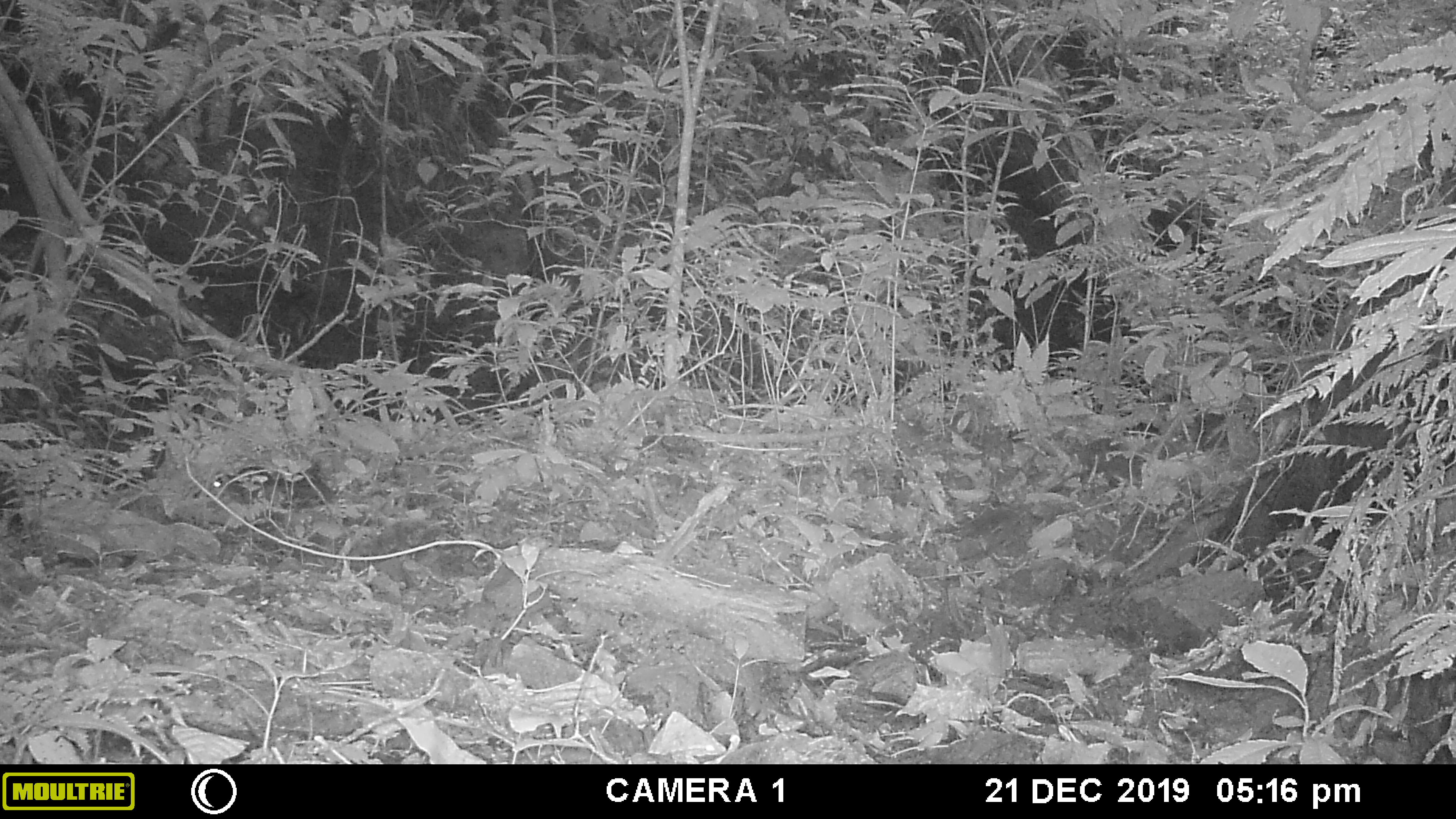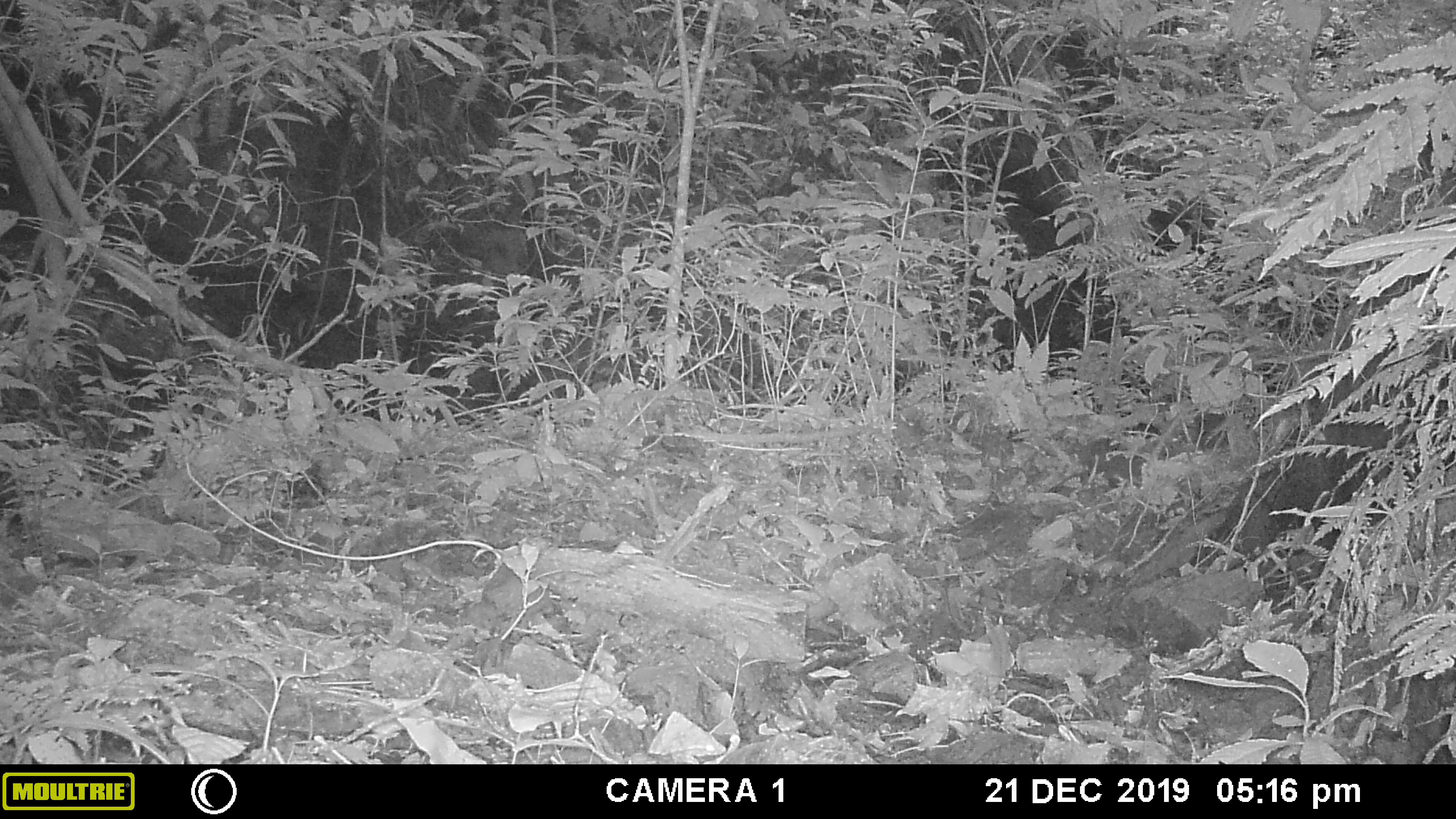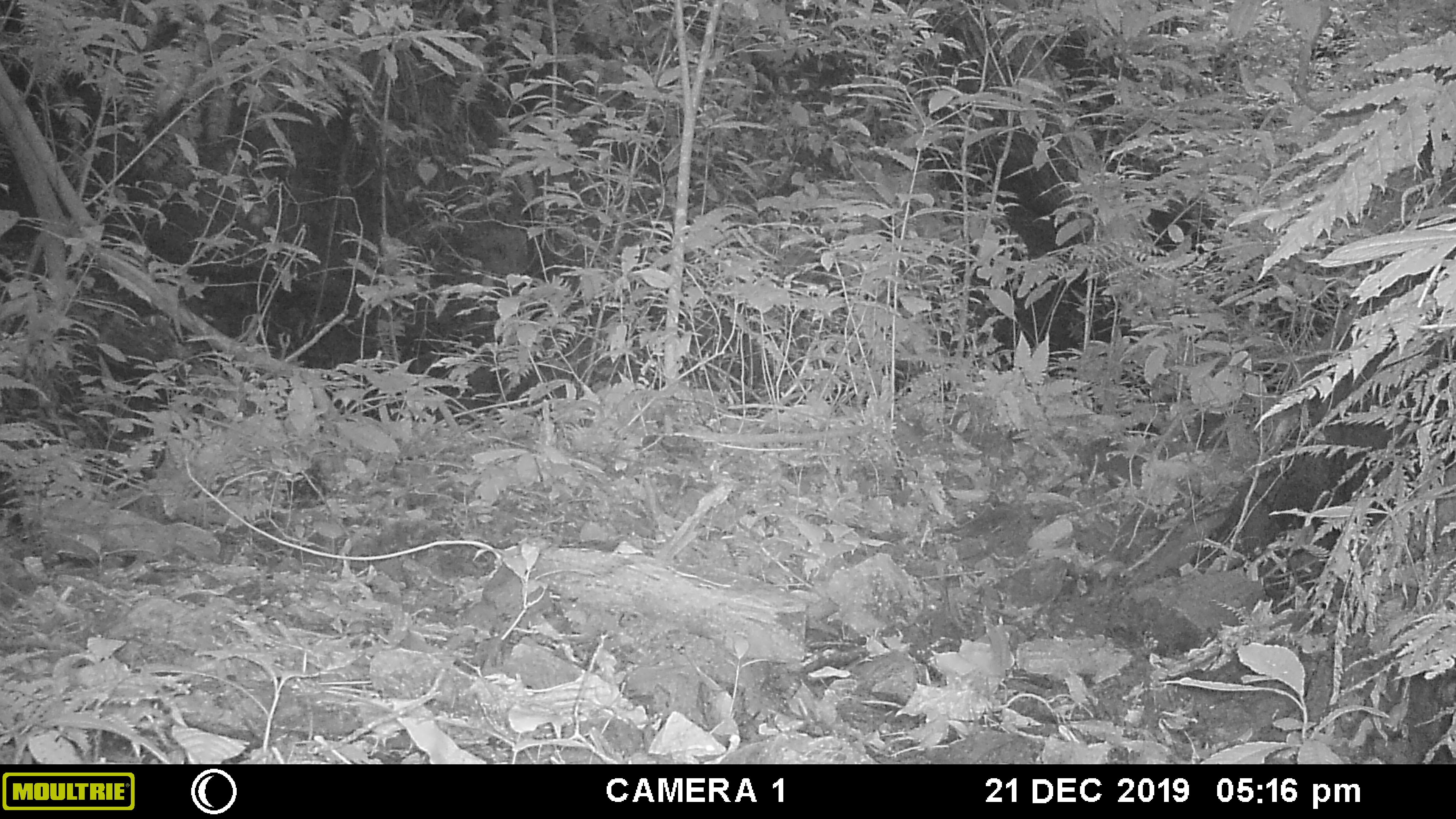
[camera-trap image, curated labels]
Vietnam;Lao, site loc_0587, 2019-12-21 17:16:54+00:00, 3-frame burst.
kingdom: Animalia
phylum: Chordata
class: Mammalia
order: Rodentia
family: Sciuridae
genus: Dremomys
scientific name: Dremomys rufigenis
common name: red-cheeked squirrel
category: red cheeked squirrel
Red cheeked squirrel (red-cheeked squirrel) (Dremomys rufigenis). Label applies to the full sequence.